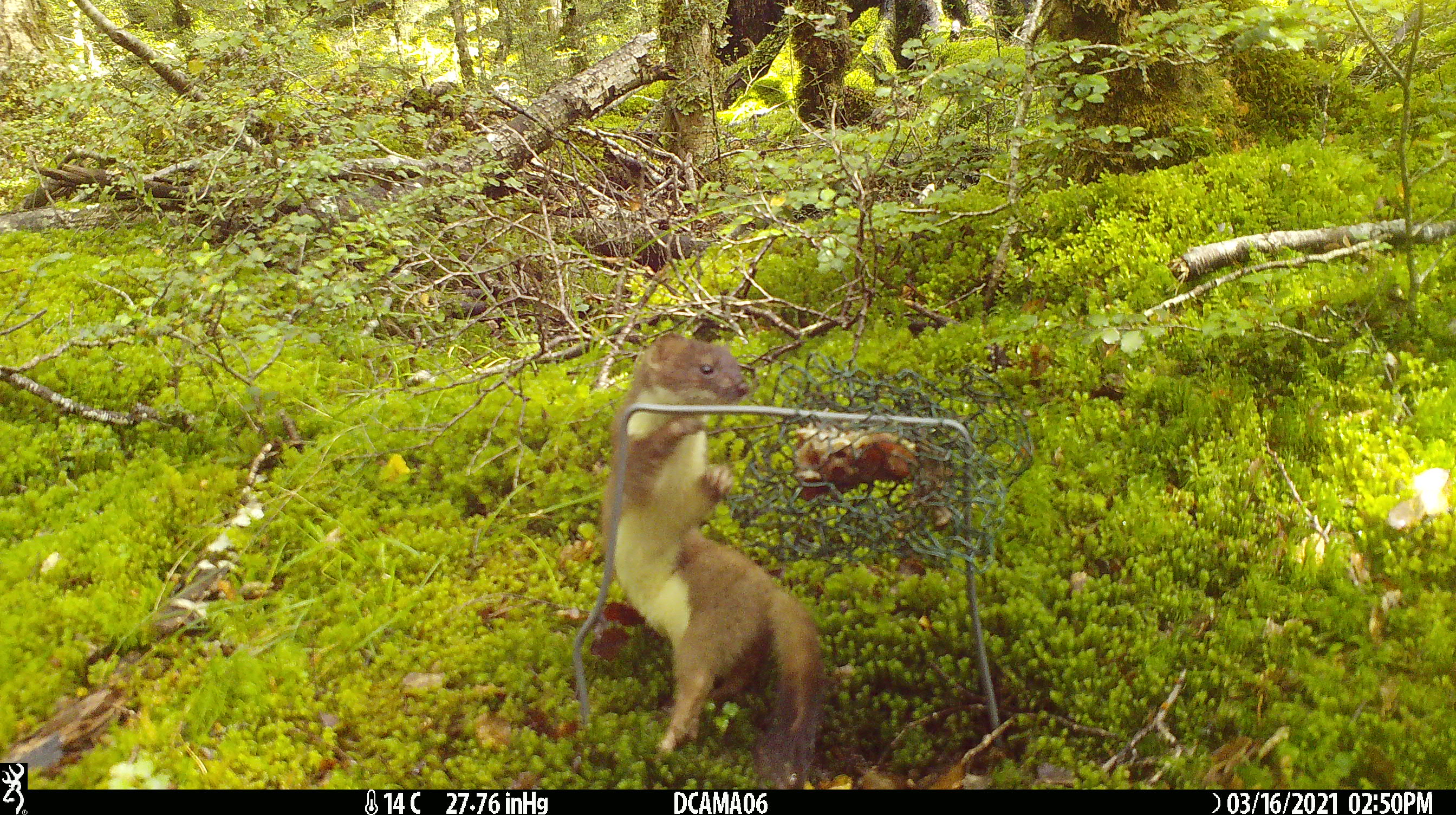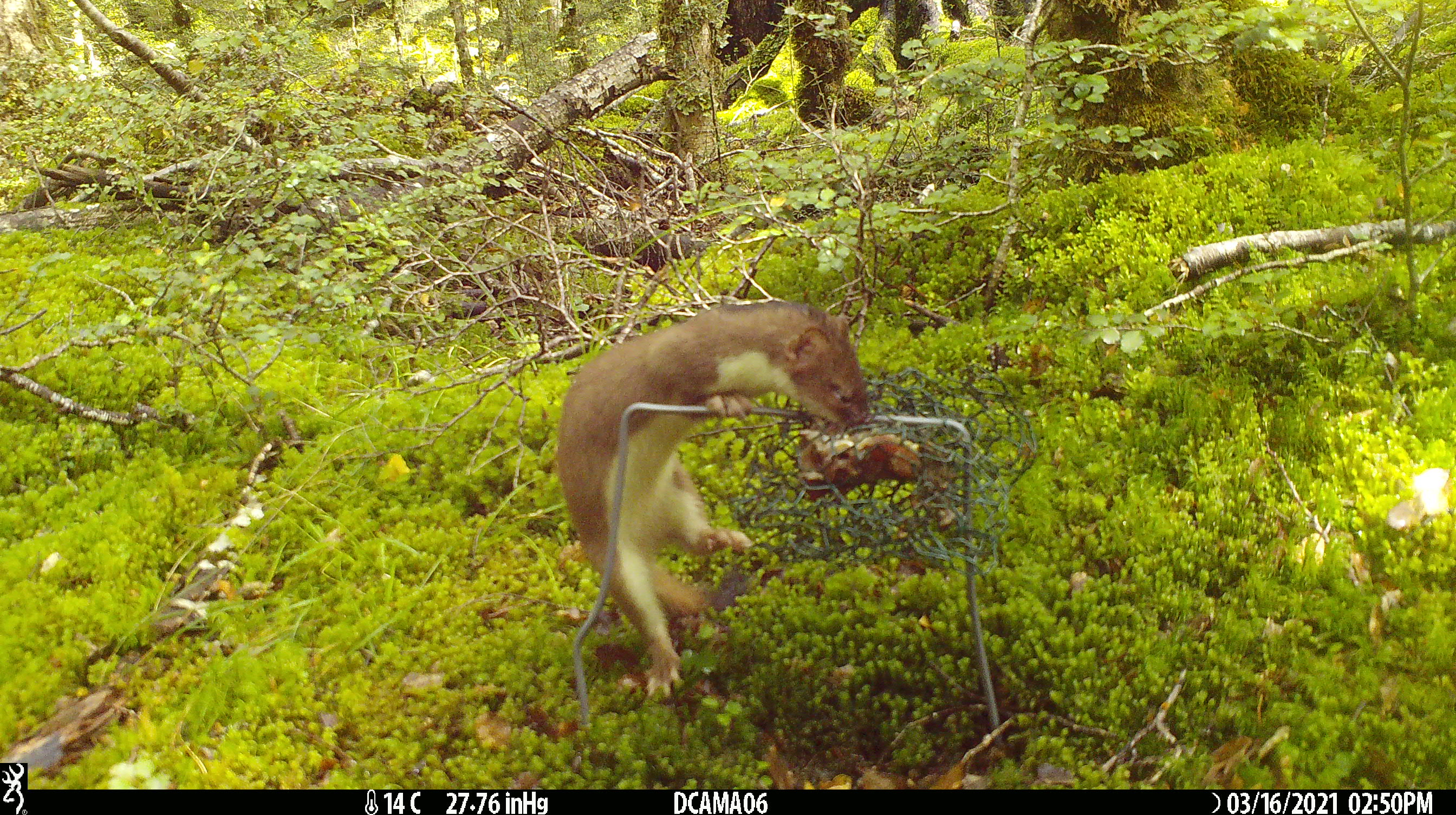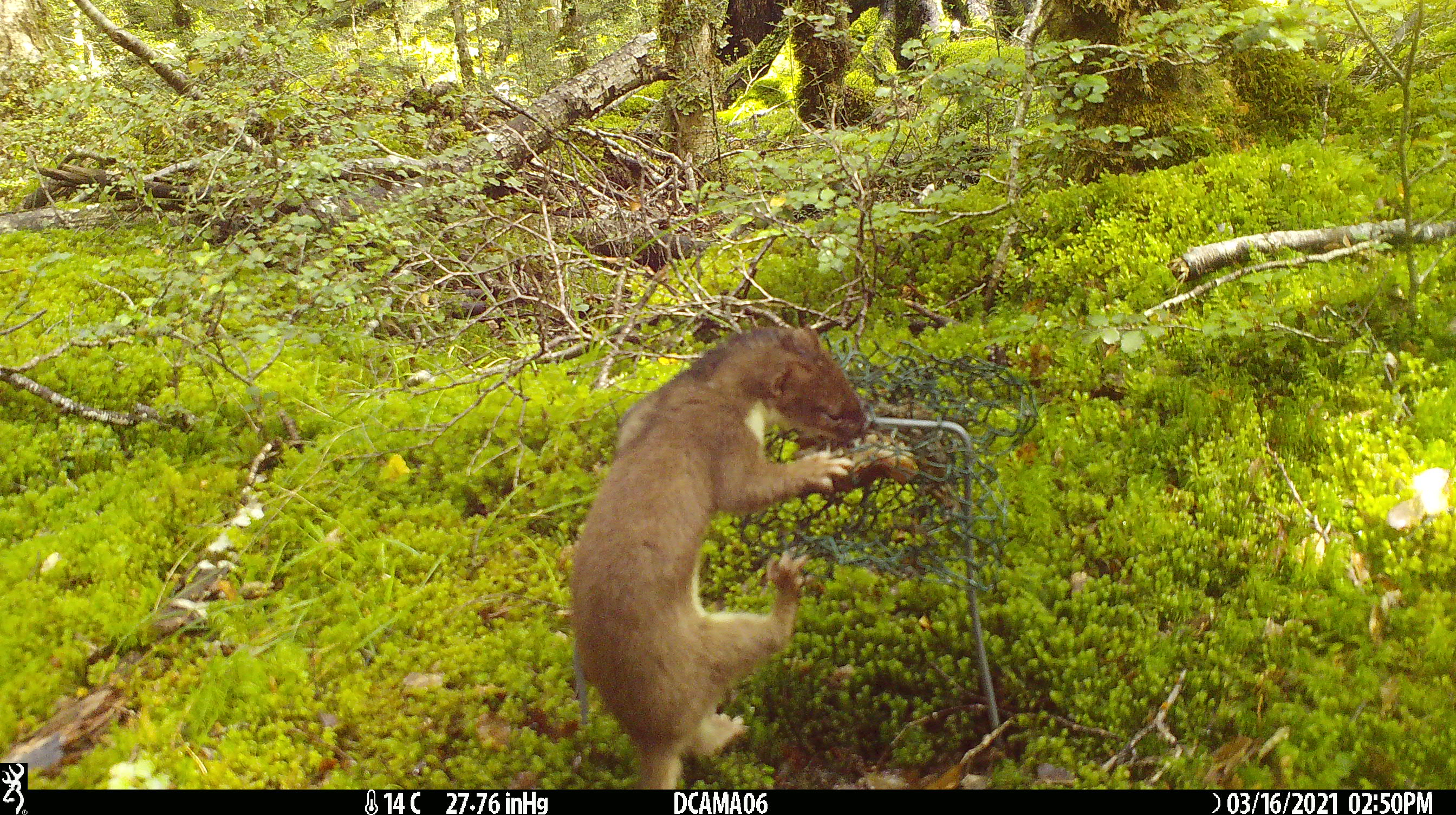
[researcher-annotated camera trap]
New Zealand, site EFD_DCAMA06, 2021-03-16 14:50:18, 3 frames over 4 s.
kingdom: Animalia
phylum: Chordata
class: Mammalia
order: Carnivora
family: Mustelidae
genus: Mustela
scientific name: Mustela erminea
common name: stoat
Stoat (Mustela erminea).